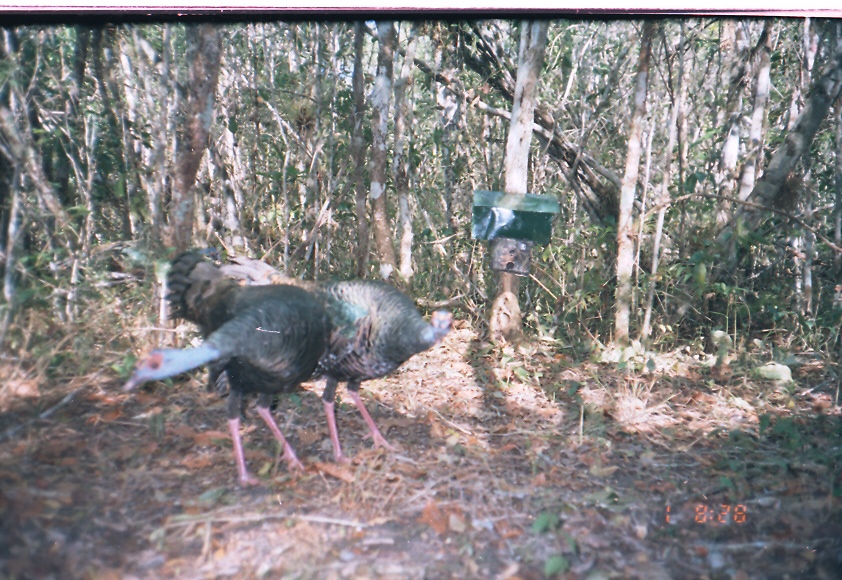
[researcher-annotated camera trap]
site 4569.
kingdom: Animalia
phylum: Chordata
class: Aves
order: Galliformes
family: Phasianidae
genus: Meleagris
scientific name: Meleagris ocellata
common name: ocellated turkey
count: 1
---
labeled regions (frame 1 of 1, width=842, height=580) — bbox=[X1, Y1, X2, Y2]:
meleagris ocellata: bbox=[217, 252, 454, 469]; bbox=[119, 246, 331, 485]